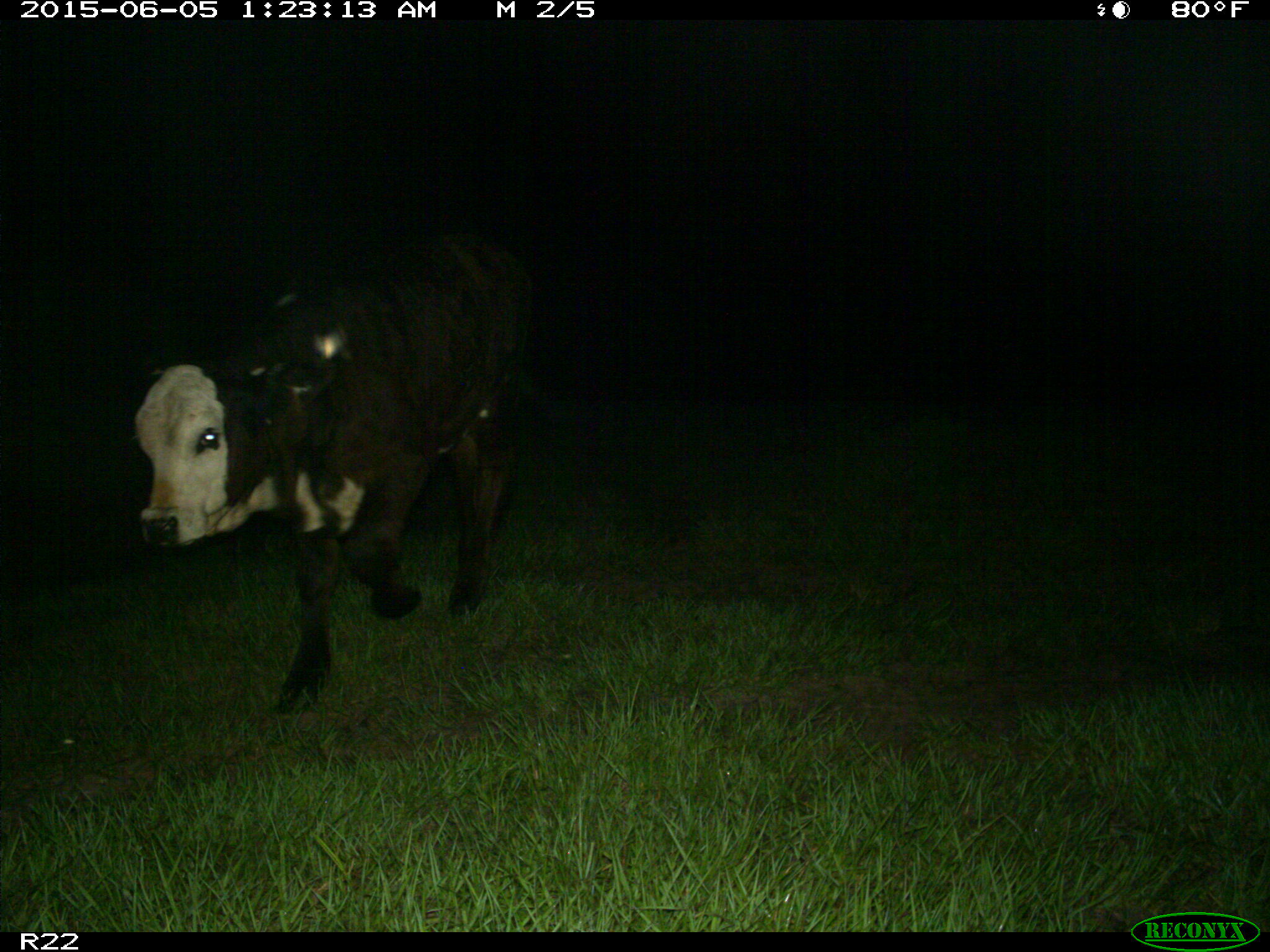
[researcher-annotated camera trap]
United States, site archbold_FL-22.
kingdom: Animalia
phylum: Chordata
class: Mammalia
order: Artiodactyla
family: Bovidae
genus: Bos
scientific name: Bos taurus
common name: domestic cow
Bos taurus (domestic cow).